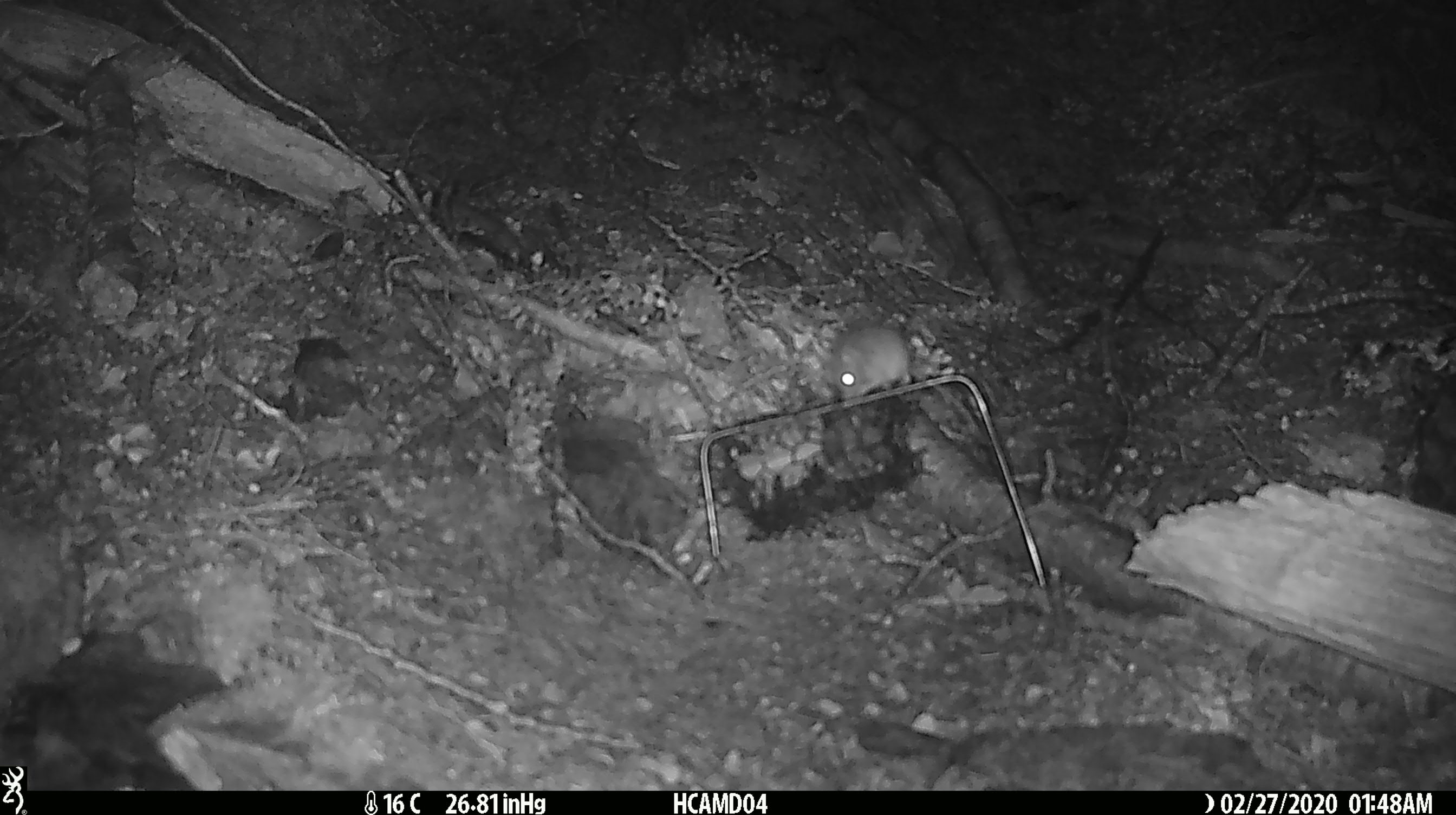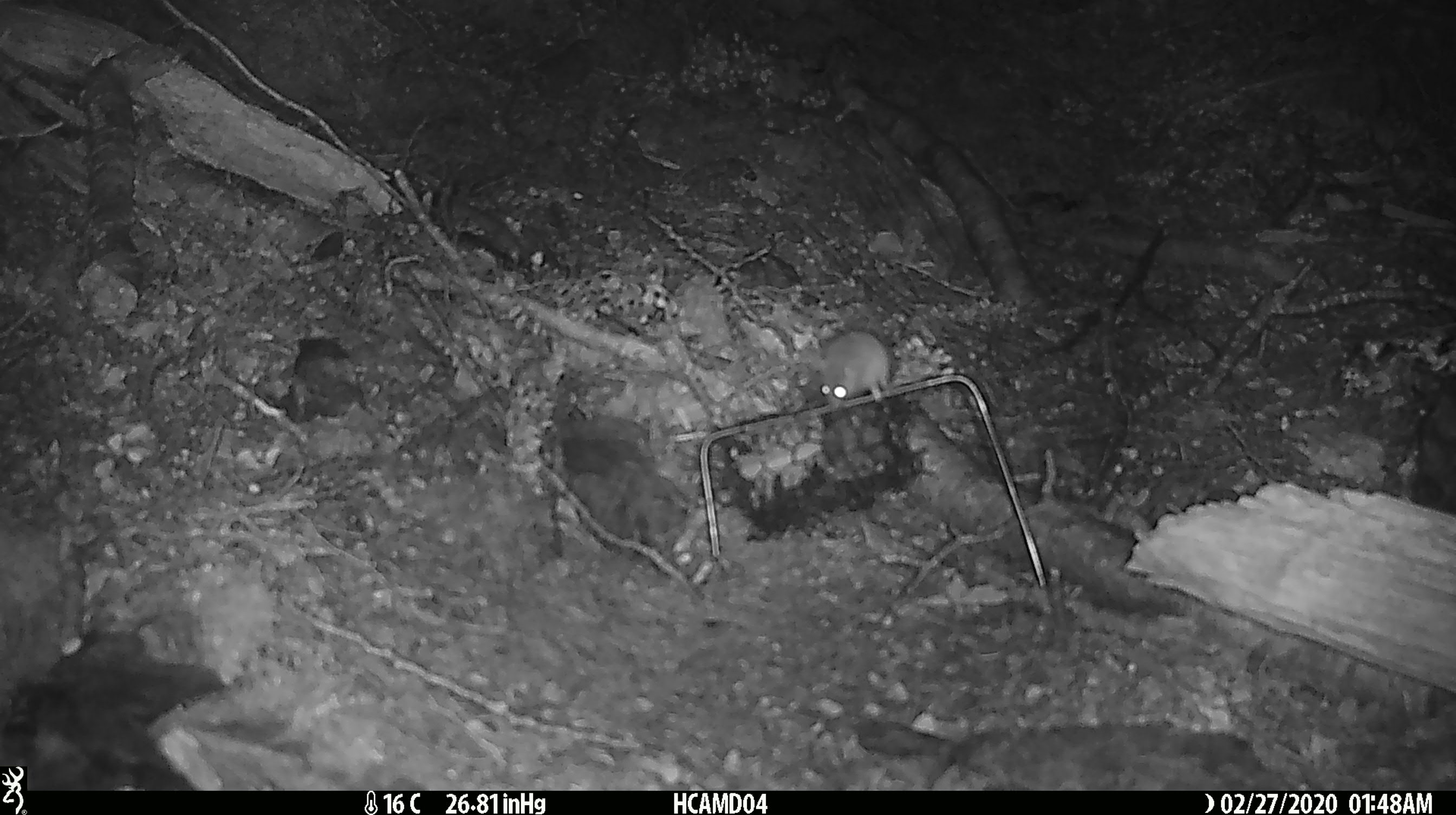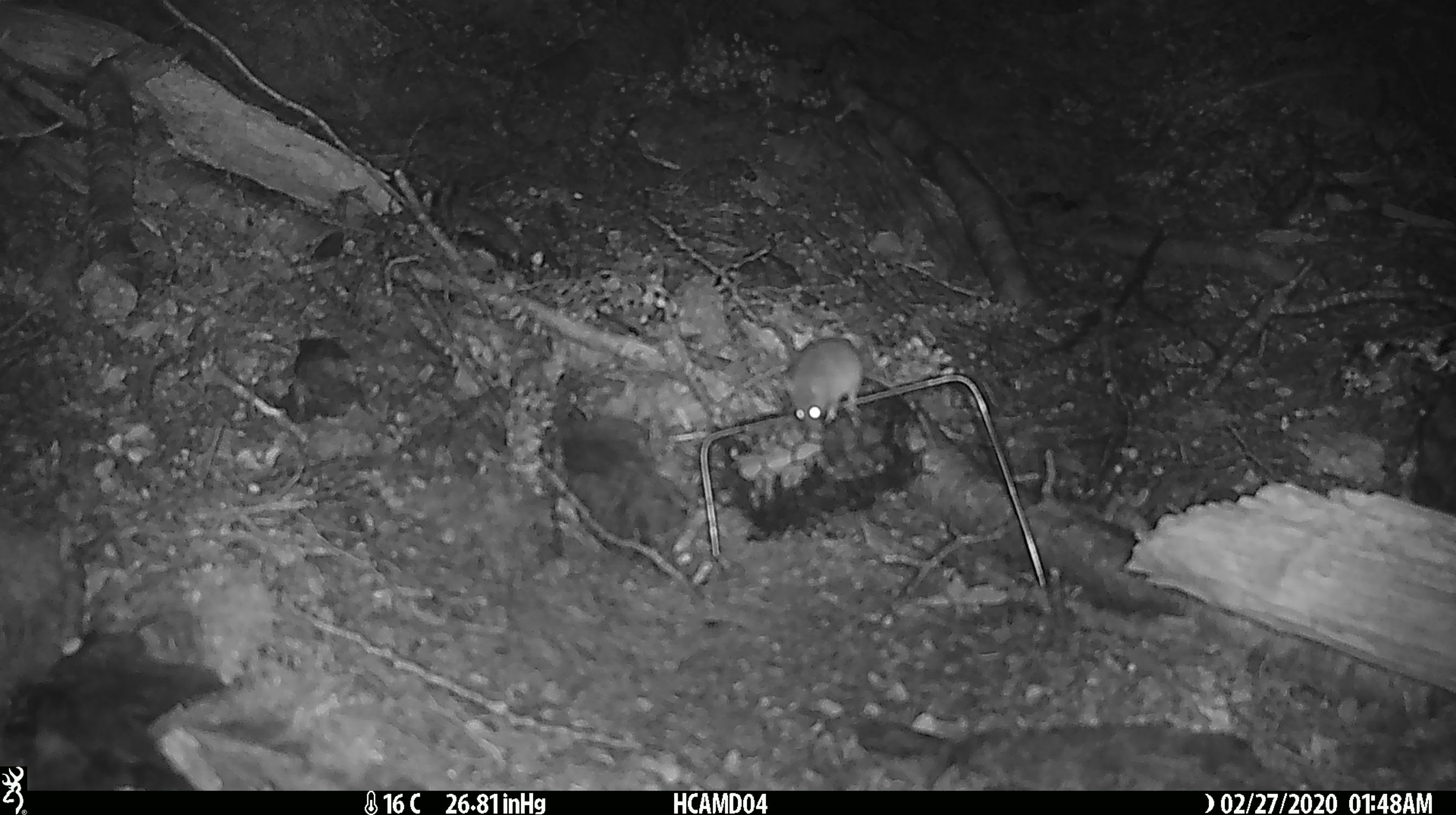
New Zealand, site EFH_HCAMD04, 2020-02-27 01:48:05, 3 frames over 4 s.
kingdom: Animalia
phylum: Chordata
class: Mammalia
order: Rodentia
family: Muridae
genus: Mus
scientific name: Mus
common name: mouse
Mouse (Mus).